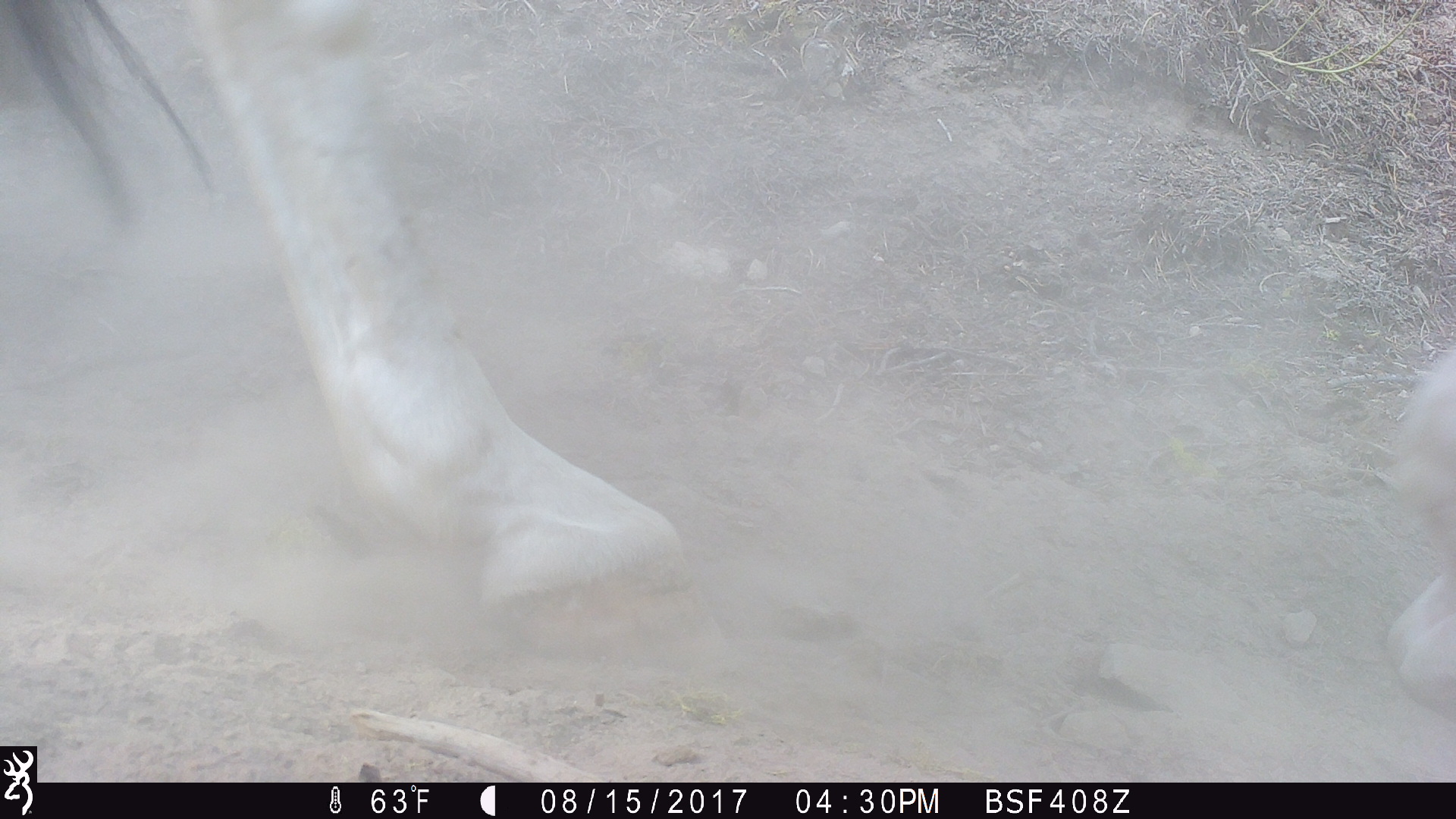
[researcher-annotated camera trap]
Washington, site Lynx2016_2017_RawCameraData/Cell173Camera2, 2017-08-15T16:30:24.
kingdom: Animalia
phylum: Chordata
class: Mammalia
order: Perissodactyla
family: Equidae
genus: Equus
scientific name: Equus caballus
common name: domestic horse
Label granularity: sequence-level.